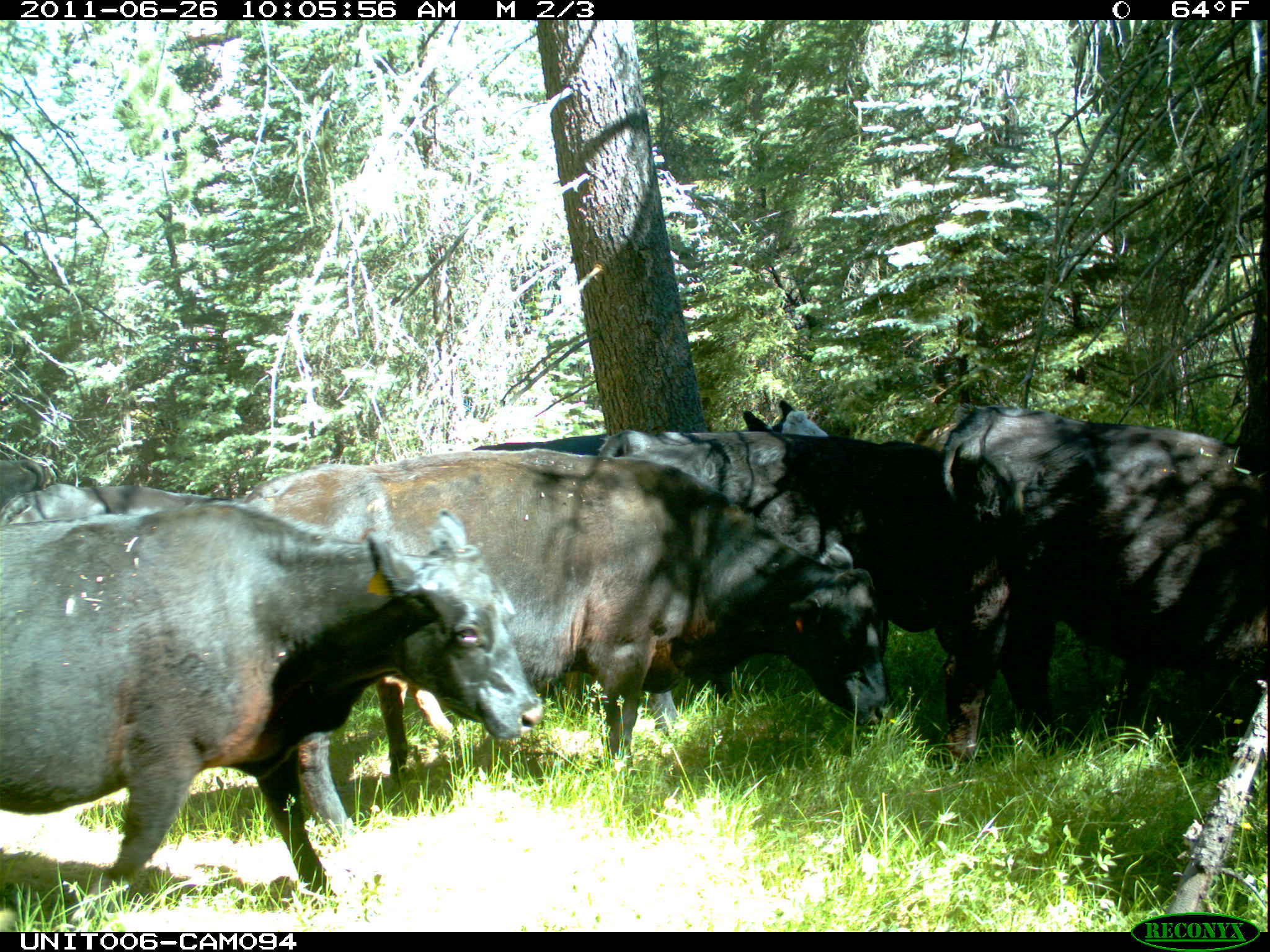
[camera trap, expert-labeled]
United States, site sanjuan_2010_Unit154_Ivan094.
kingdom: Animalia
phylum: Chordata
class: Mammalia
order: Artiodactyla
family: Bovidae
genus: Bos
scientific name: Bos taurus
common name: domestic cow